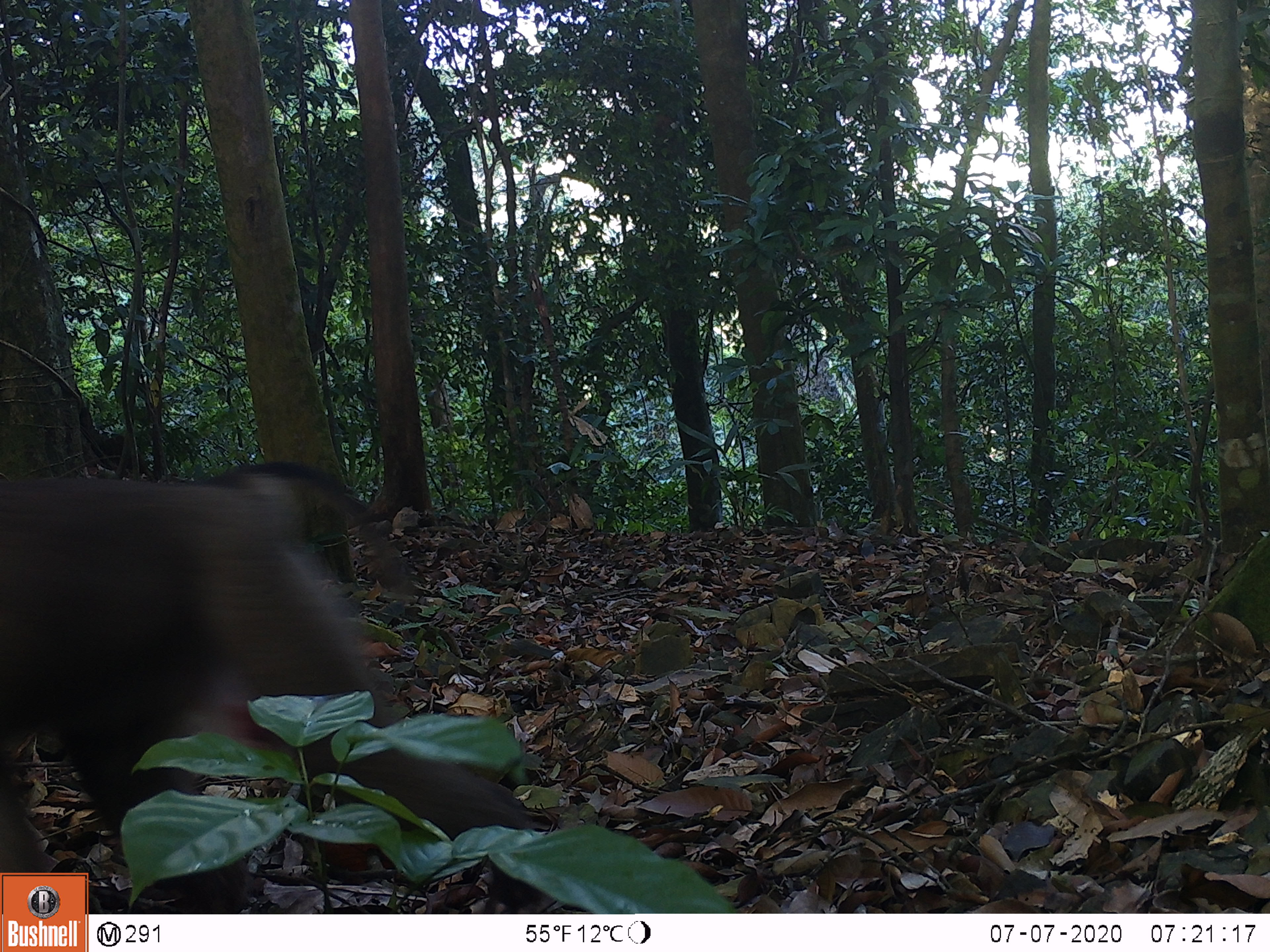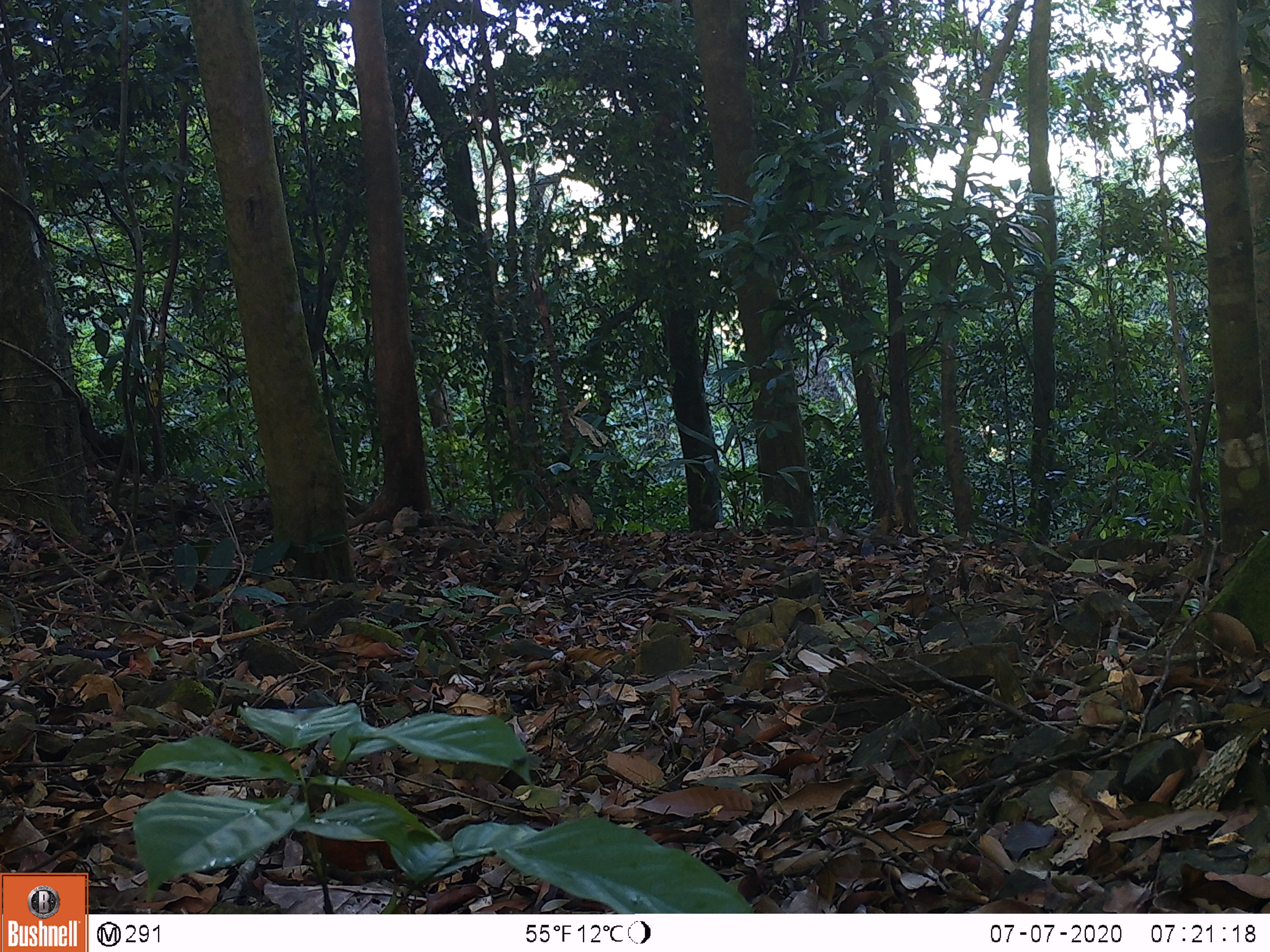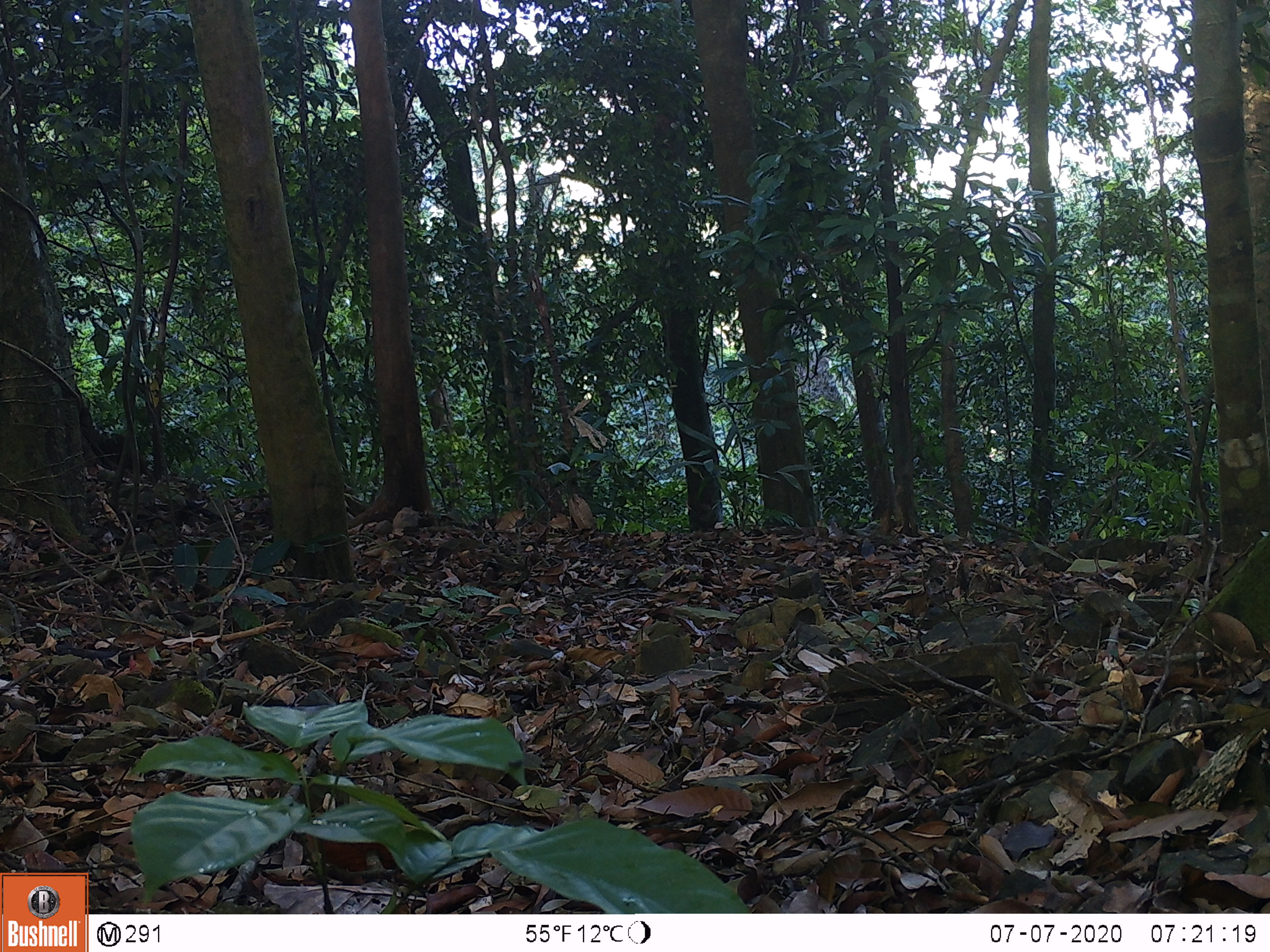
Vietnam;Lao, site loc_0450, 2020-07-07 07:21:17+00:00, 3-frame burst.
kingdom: Animalia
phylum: Chordata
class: Mammalia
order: Primates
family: Cercopithecidae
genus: Macaca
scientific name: Macaca nemestrina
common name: pig-tailed macaque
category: pig tailed macaque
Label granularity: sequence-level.